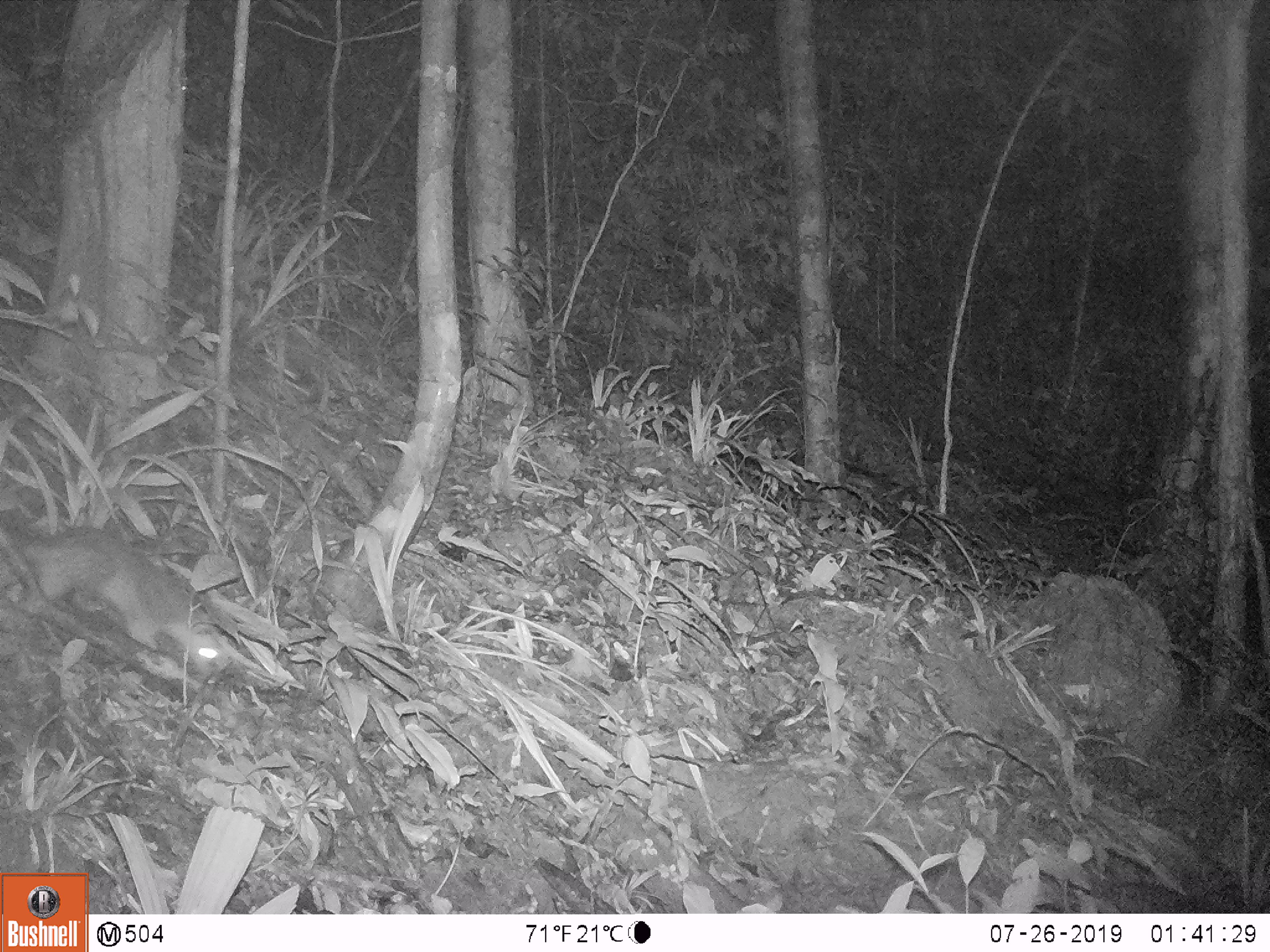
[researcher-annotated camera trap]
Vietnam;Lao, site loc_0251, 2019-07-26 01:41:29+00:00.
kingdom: Animalia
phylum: Chordata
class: Mammalia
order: Carnivora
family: Mustelidae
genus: Melogale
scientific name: Melogale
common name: ferret badger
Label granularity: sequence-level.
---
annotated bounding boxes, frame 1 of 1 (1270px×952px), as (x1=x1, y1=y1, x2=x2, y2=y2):
ferret badger: (x1=0, y1=522, x2=231, y2=681)